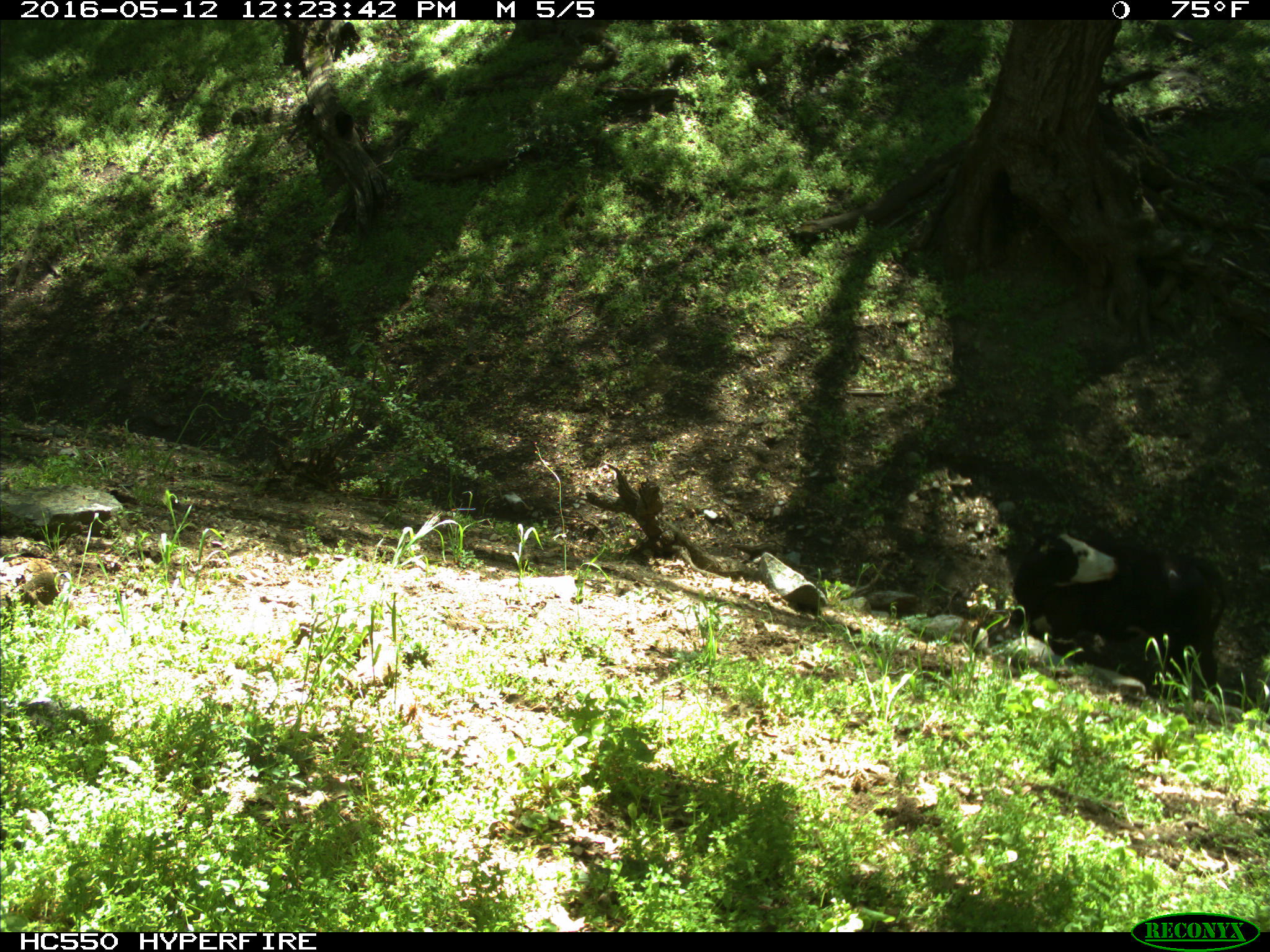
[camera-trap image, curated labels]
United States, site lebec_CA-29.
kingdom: Animalia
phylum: Chordata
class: Mammalia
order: Artiodactyla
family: Bovidae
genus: Bos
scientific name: Bos taurus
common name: domestic cow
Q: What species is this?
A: Bos taurus (domestic cow).